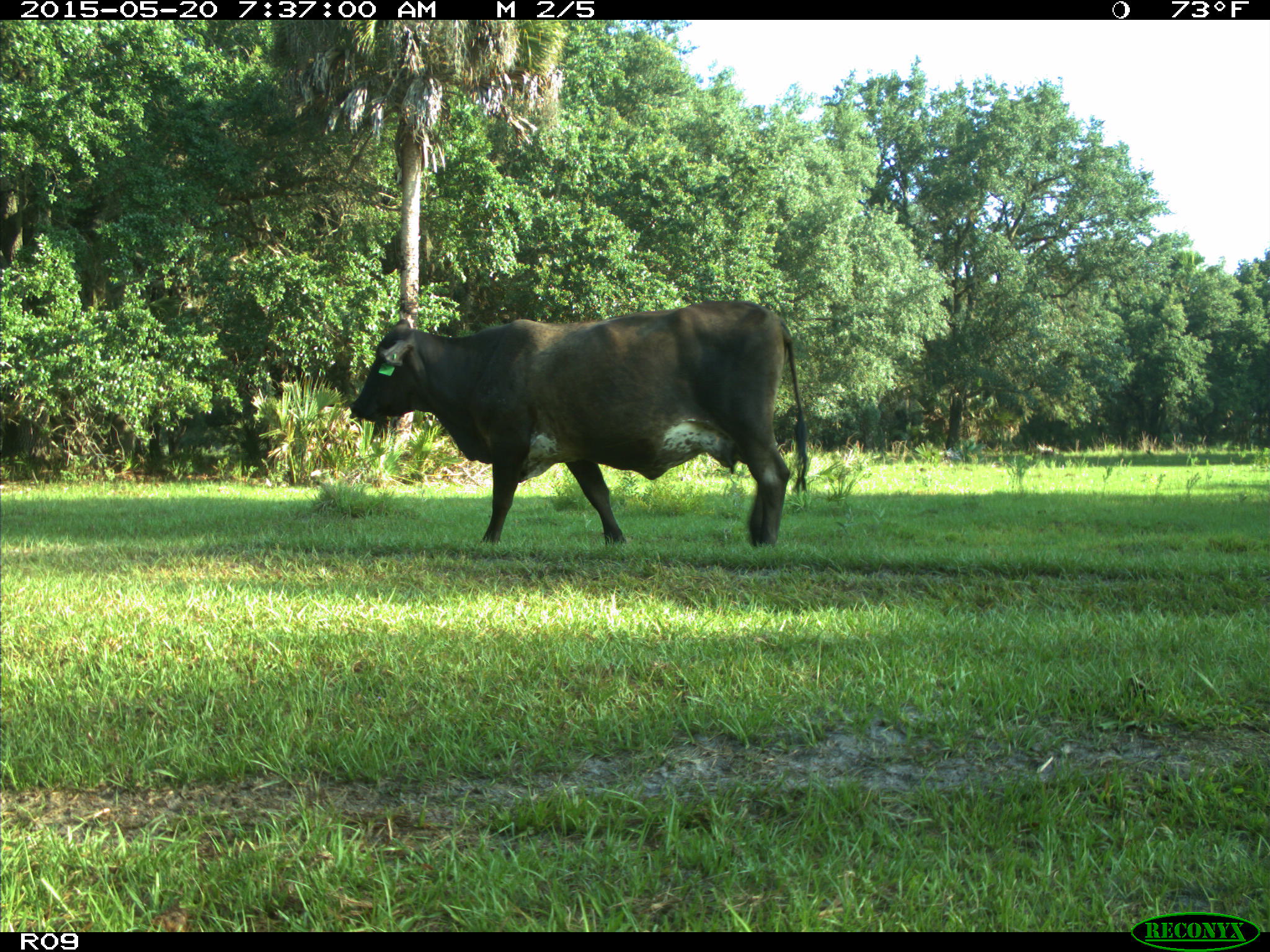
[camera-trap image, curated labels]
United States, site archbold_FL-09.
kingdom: Animalia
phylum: Chordata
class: Mammalia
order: Artiodactyla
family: Bovidae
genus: Bos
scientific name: Bos taurus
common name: domestic cow